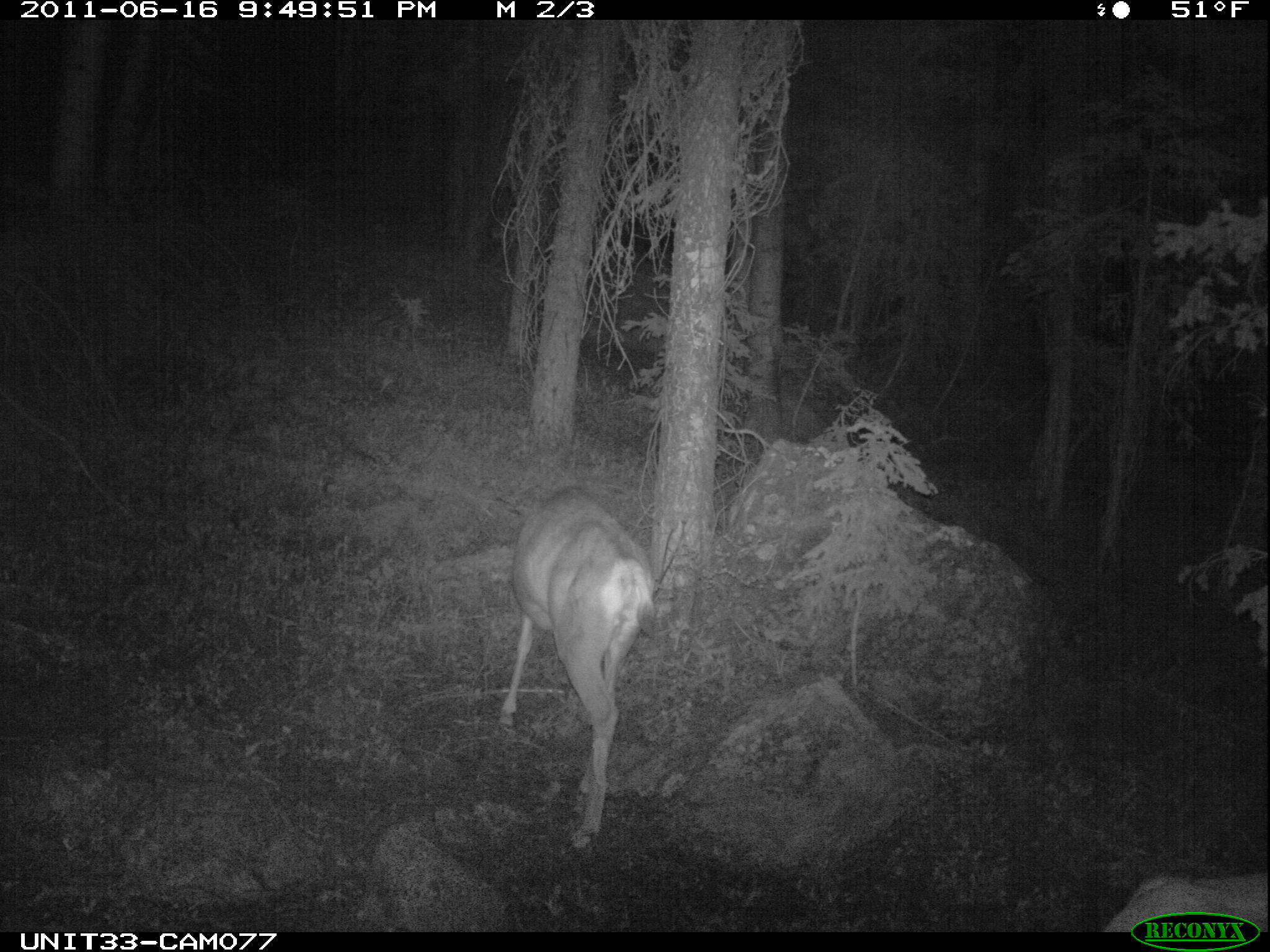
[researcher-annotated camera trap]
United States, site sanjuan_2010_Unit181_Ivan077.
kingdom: Animalia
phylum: Chordata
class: Mammalia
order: Artiodactyla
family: Cervidae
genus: Odocoileus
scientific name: Odocoileus hemionus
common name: mule deer